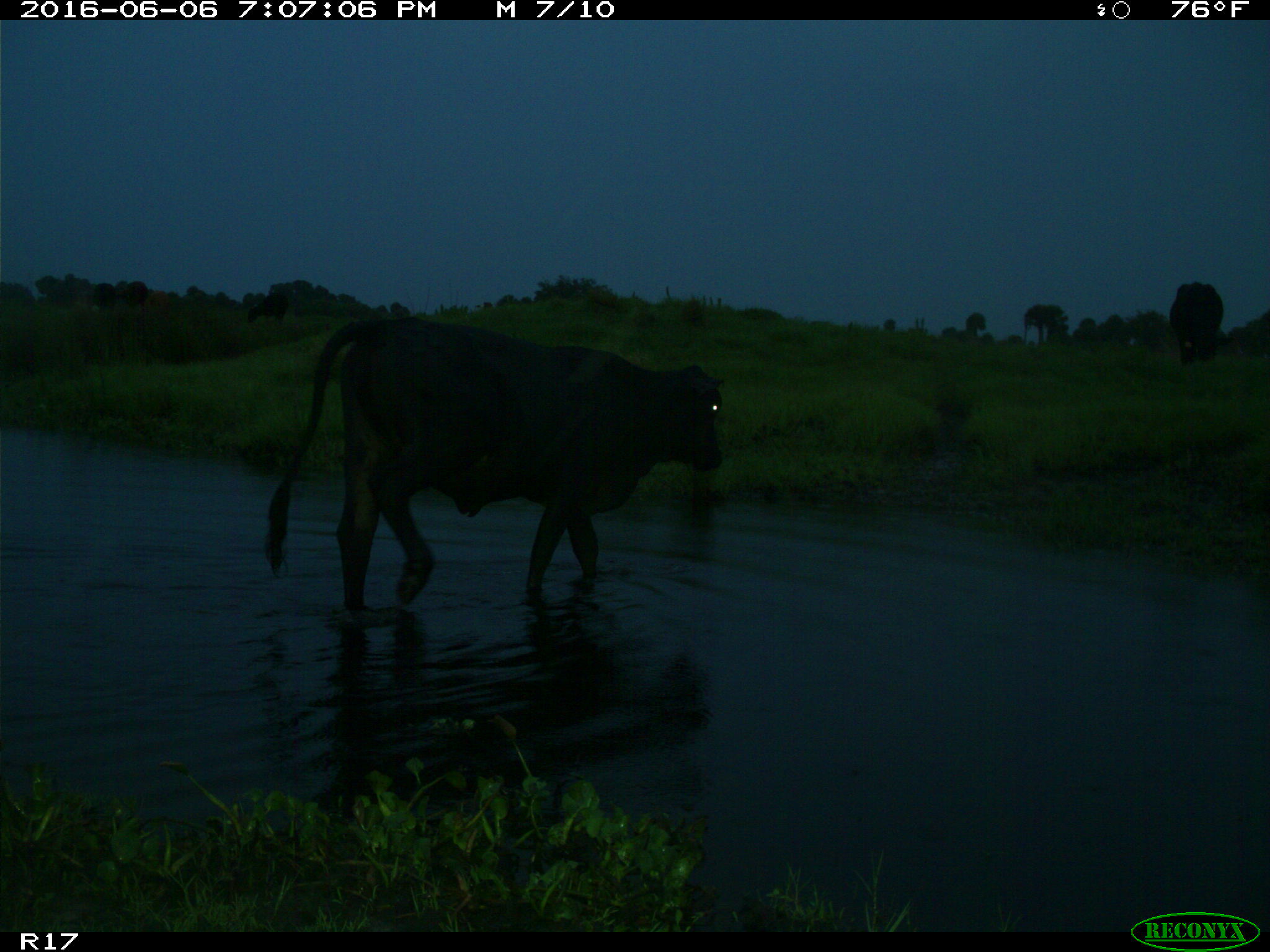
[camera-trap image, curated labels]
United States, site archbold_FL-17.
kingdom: Animalia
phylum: Chordata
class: Mammalia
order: Artiodactyla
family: Bovidae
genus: Bos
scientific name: Bos taurus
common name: domestic cow